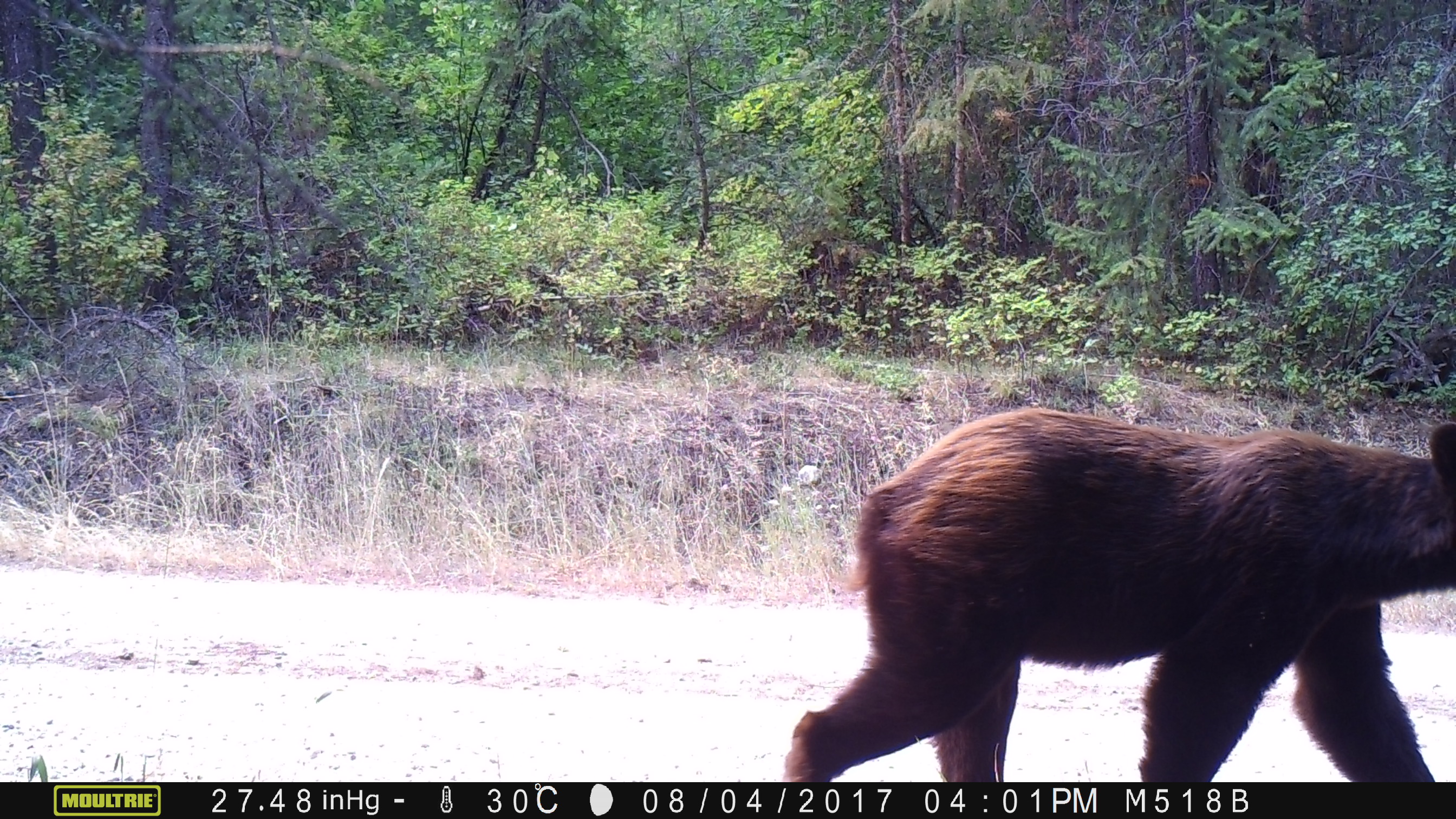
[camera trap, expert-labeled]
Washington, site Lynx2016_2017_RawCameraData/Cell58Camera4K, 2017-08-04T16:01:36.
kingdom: Animalia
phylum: Chordata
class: Mammalia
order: Carnivora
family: Ursidae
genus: Ursus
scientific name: Ursus americanus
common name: american black bear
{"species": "Ursus americanus (american black bear)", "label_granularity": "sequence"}